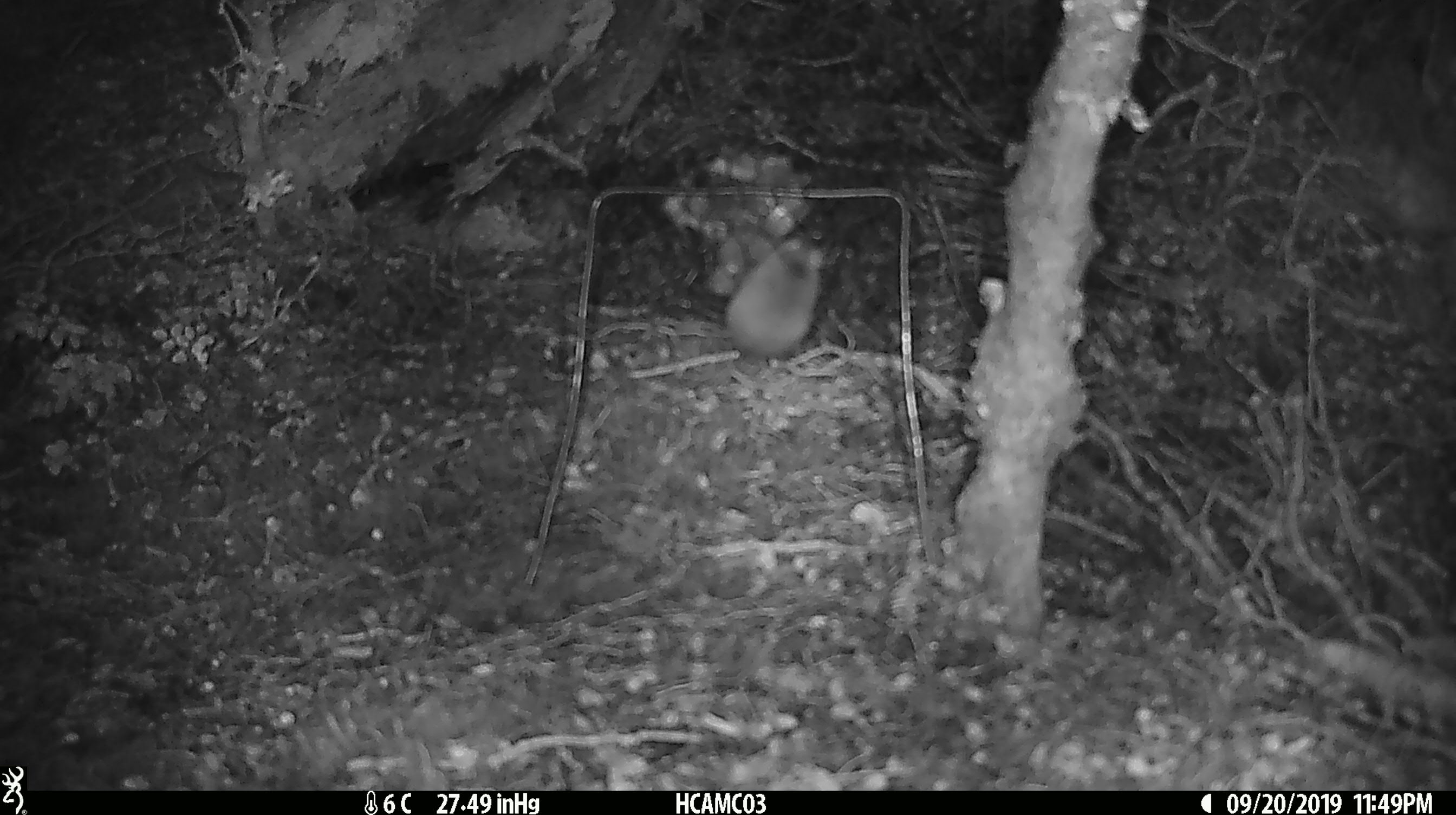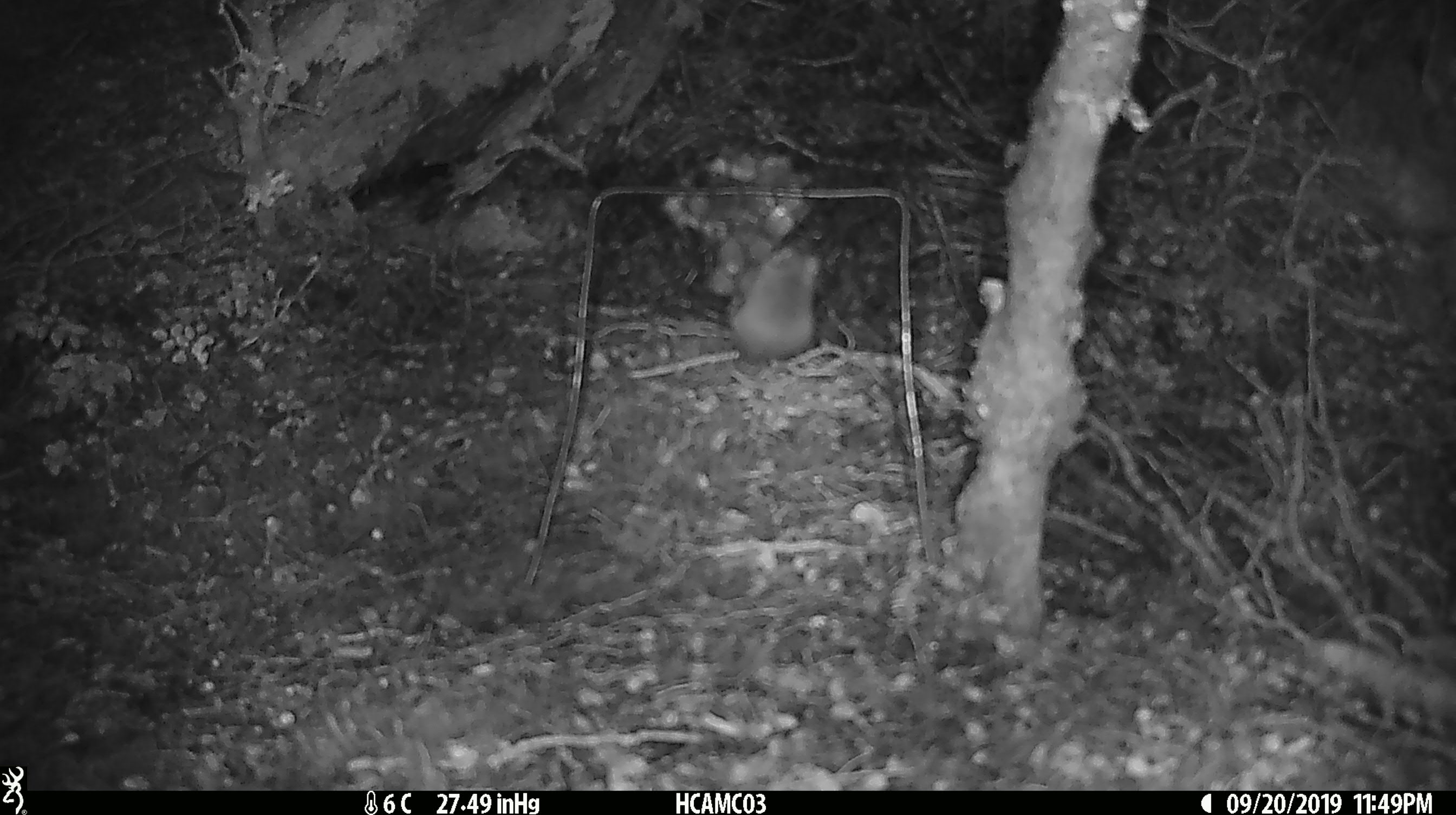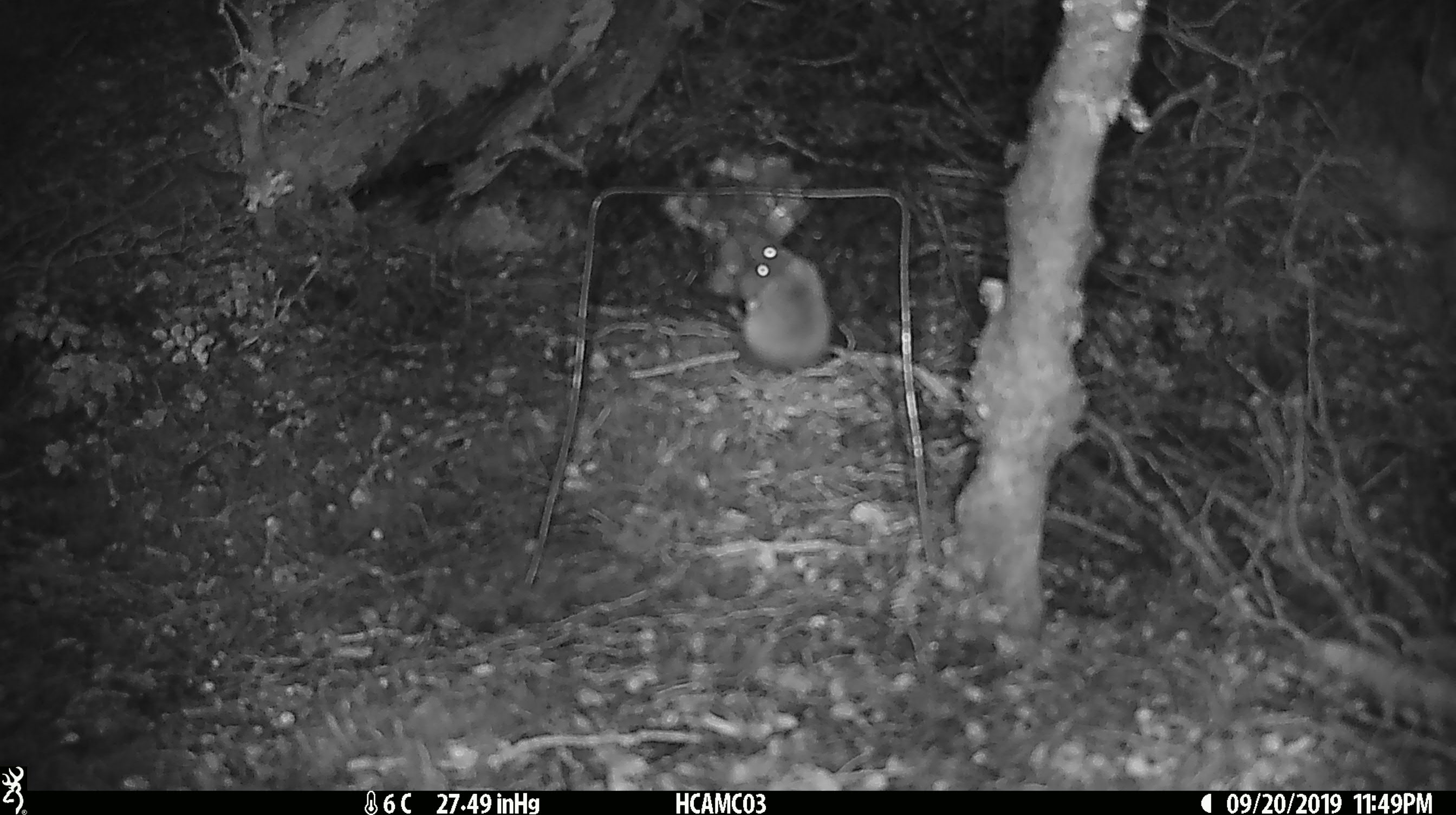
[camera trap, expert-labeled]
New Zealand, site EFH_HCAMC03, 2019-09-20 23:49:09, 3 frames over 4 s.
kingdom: Animalia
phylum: Chordata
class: Mammalia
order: Rodentia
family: Muridae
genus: Mus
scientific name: Mus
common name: mouse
Mouse (Mus).